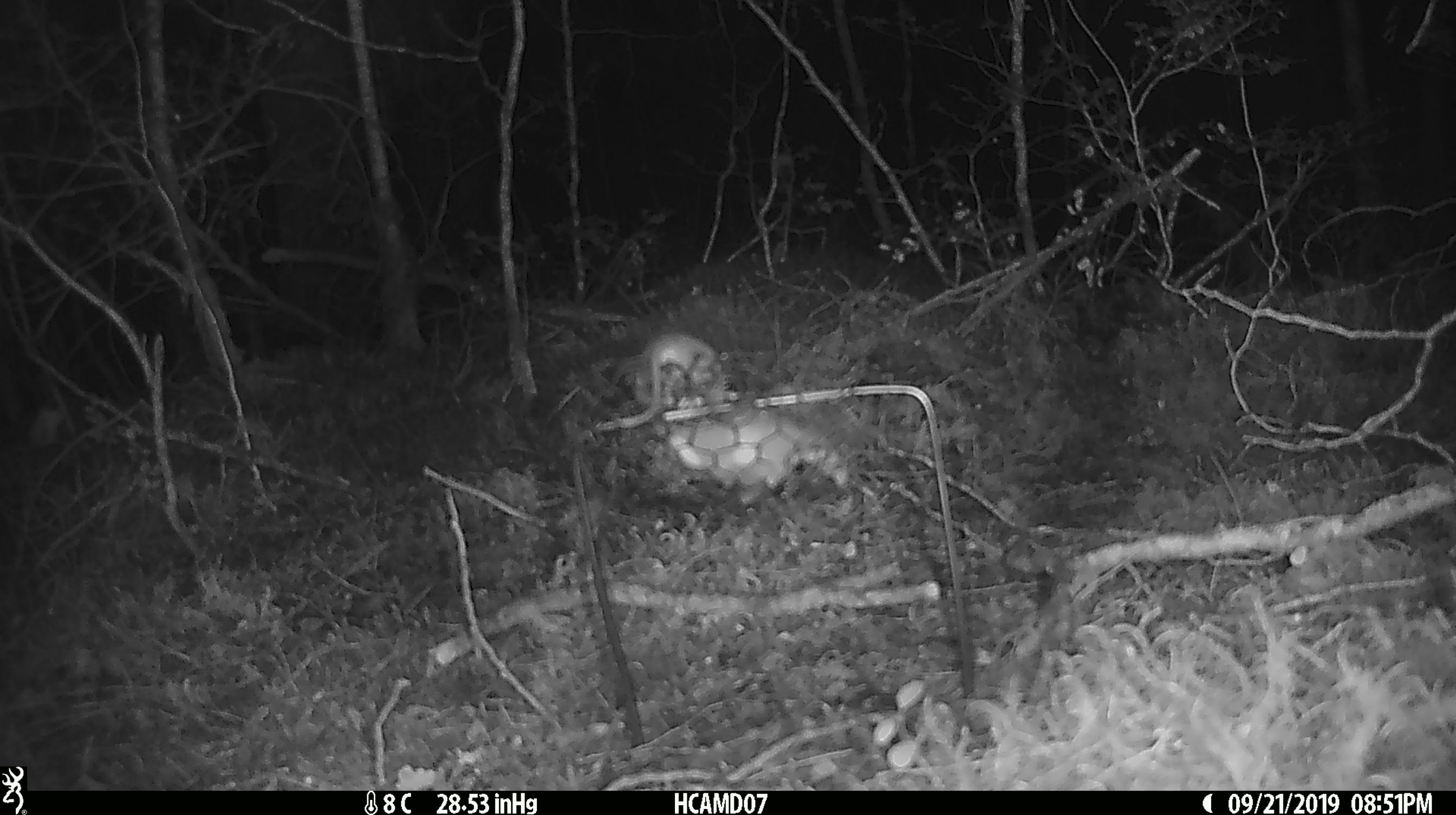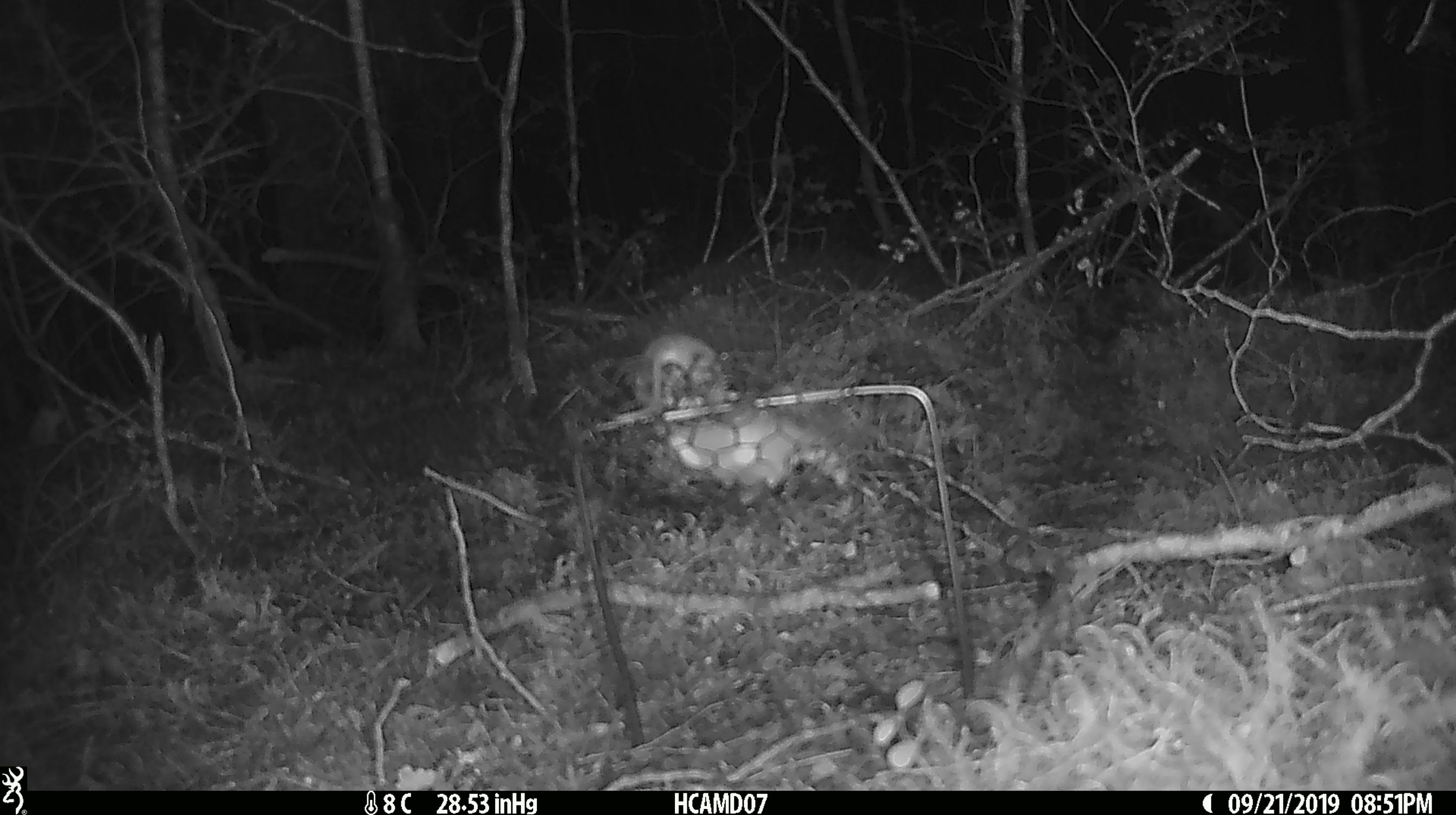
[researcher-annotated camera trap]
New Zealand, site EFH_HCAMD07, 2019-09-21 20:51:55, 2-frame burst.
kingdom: Animalia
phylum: Chordata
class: Mammalia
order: Rodentia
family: Muridae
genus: Mus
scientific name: Mus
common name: mouse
Mouse (Mus).